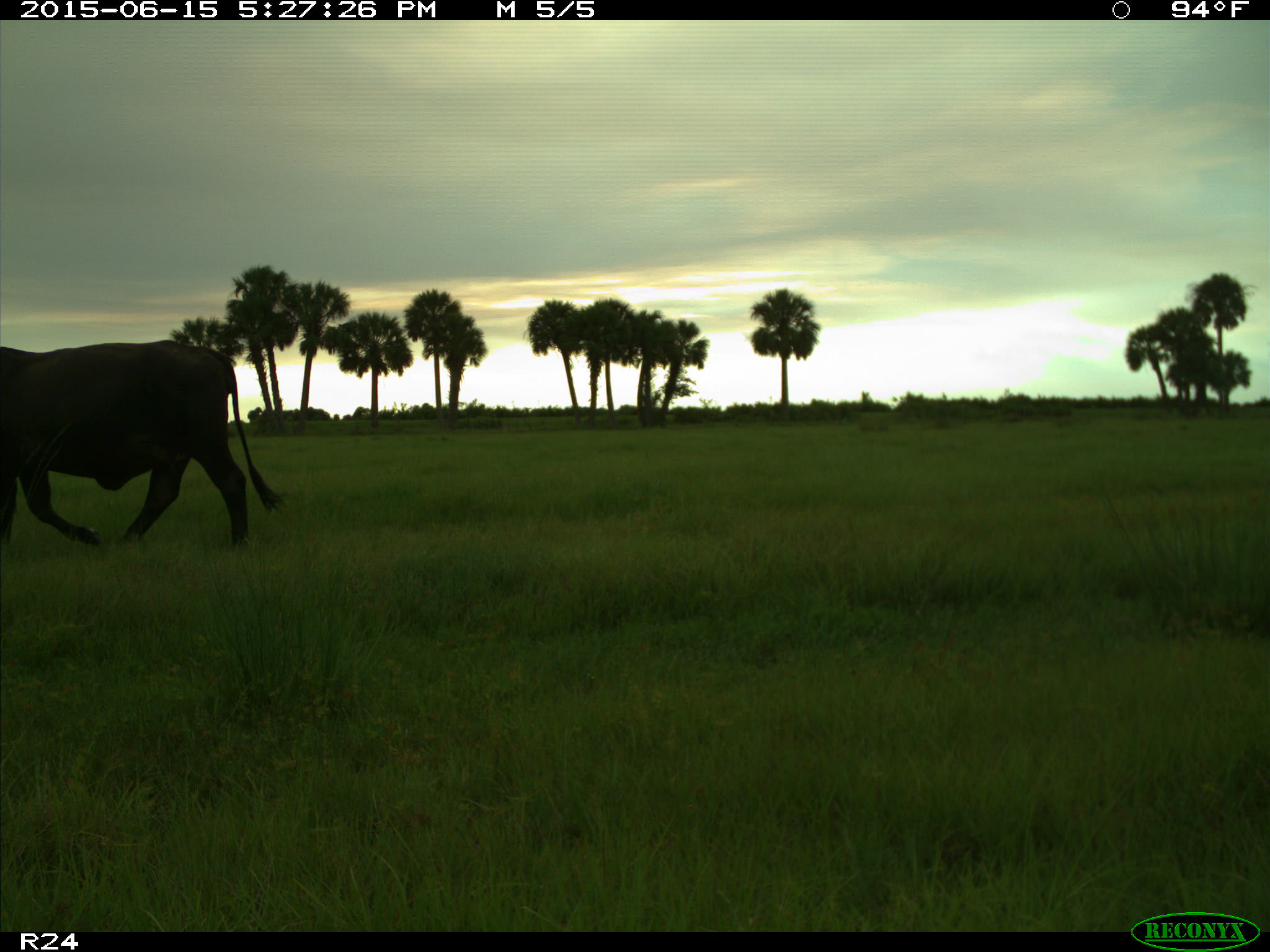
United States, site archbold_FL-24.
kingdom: Animalia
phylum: Chordata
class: Mammalia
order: Artiodactyla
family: Bovidae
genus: Bos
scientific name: Bos taurus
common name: domestic cow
Bos taurus (domestic cow).